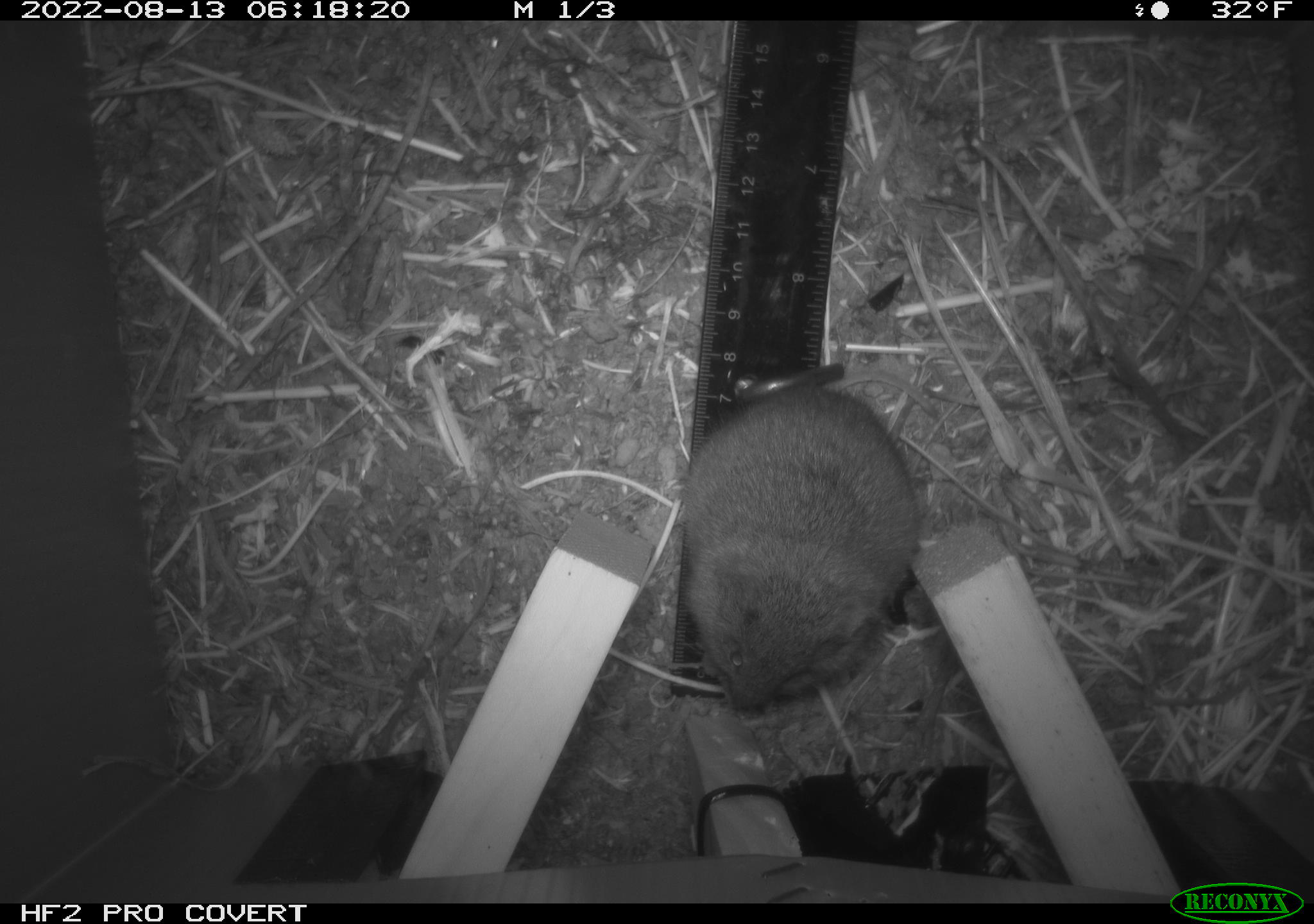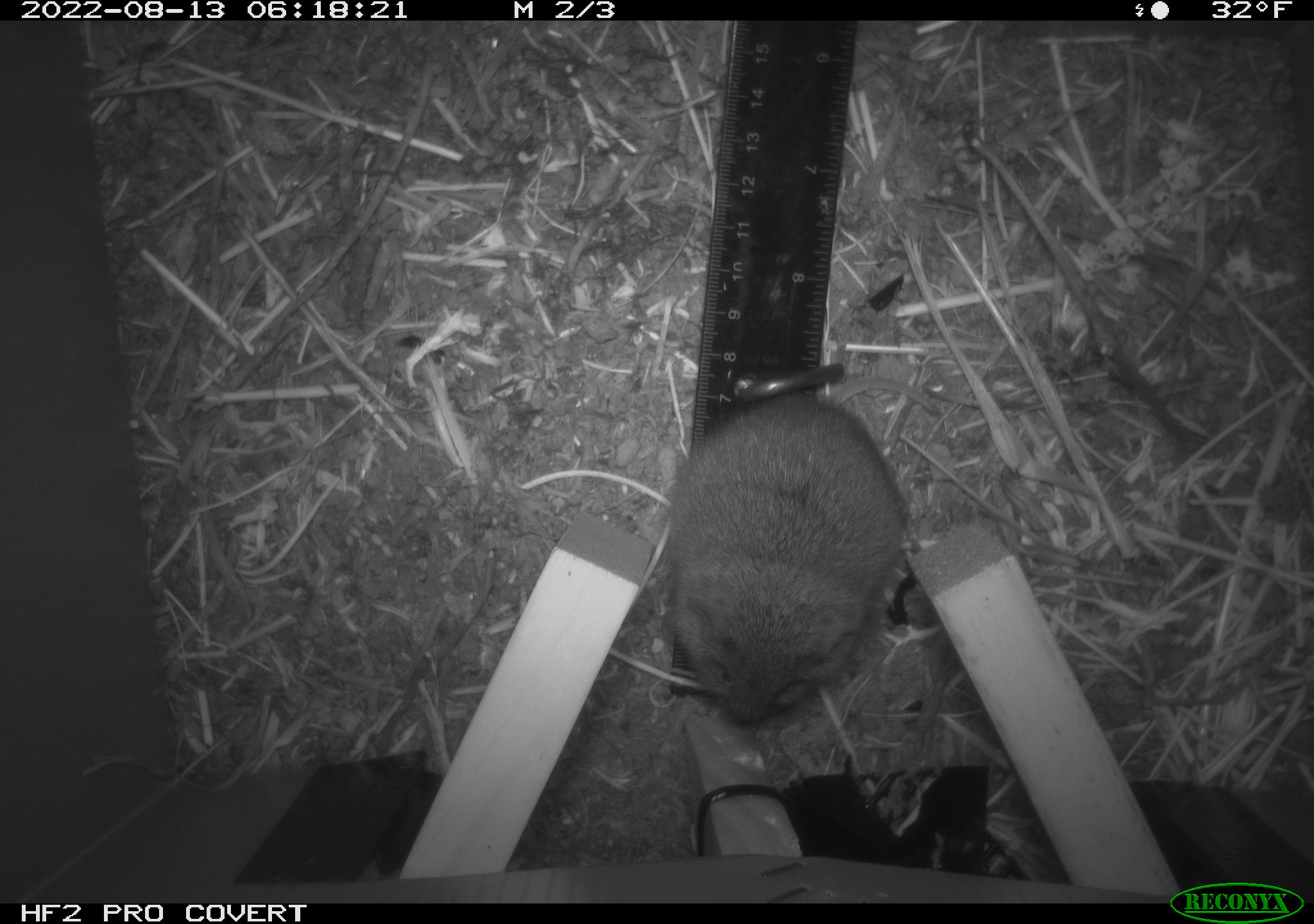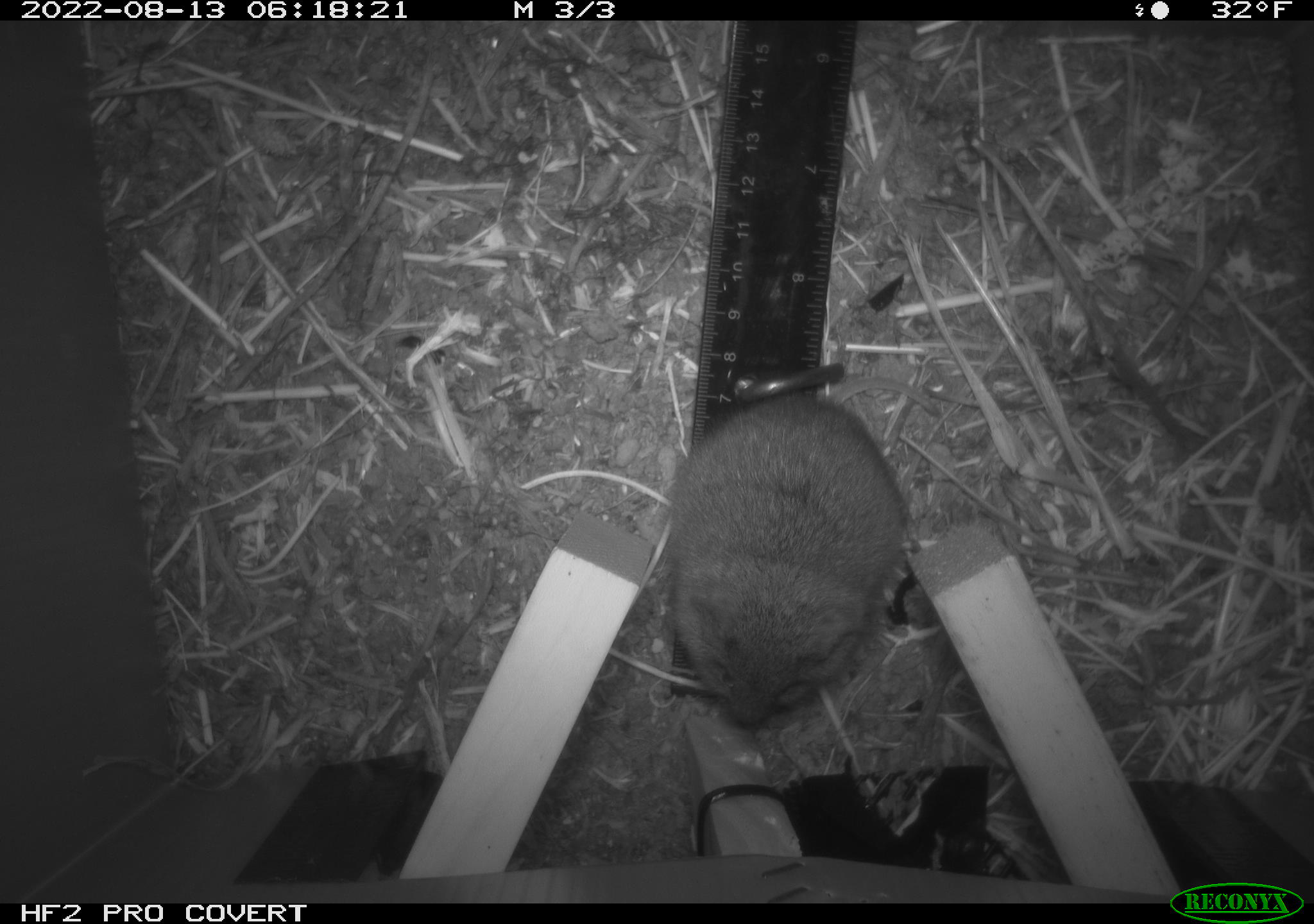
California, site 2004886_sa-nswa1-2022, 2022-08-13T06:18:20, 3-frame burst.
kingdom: Animalia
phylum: Chordata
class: Mammalia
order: Rodentia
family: Cricetidae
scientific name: Cricetidae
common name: hamsters, voles, lemmings, and allies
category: cricetidae family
Cricetidae family (hamsters, voles, lemmings, and allies) (Cricetidae).